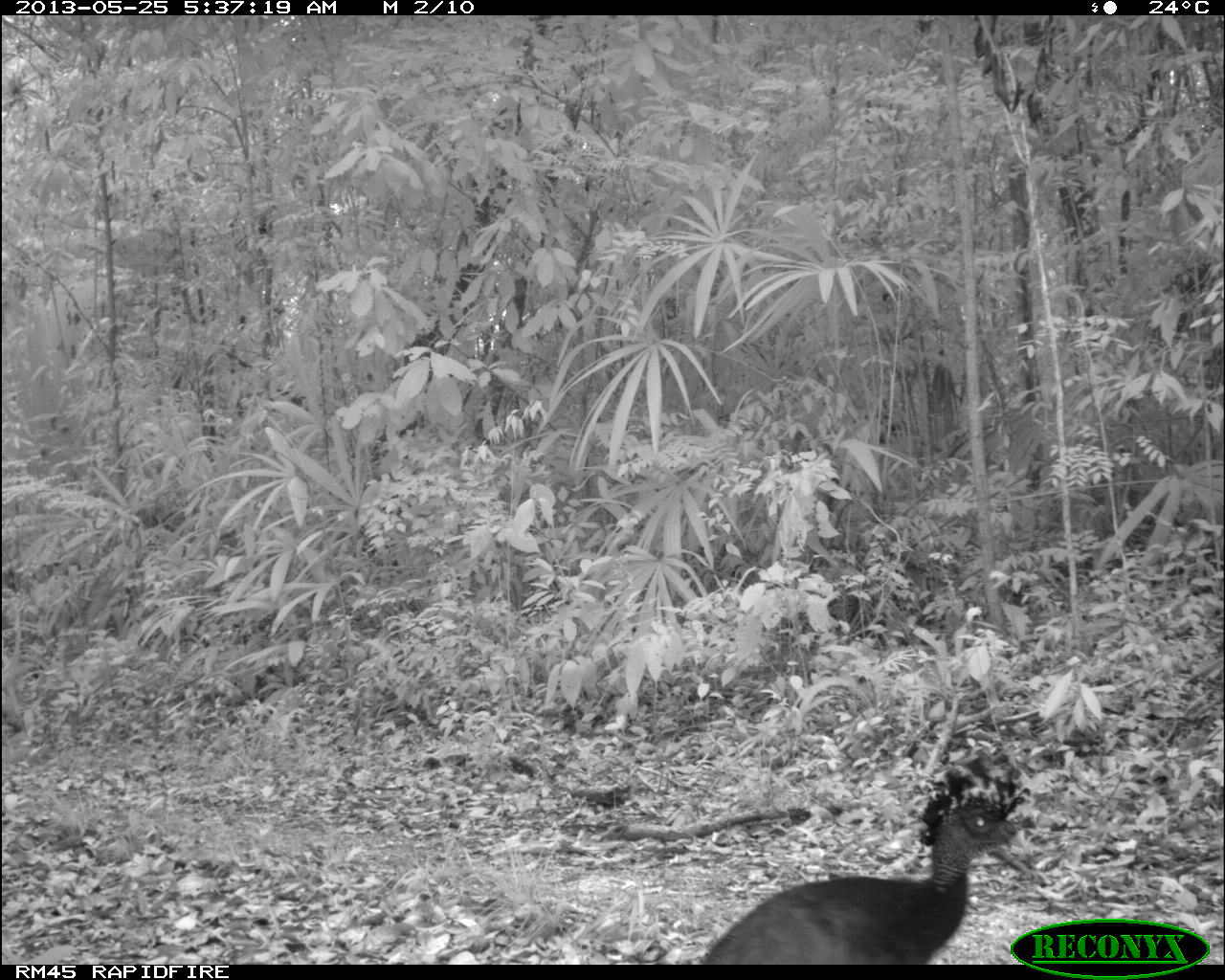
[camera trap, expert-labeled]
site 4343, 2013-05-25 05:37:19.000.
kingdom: Animalia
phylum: Chordata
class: Aves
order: Galliformes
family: Cracidae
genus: Crax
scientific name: Crax rubra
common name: great curassow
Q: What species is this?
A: Crax rubra (great curassow).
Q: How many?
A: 1.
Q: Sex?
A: Female.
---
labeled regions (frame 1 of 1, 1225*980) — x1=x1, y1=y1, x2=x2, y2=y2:
crax rubra: x1=695, y1=756, x2=1031, y2=964